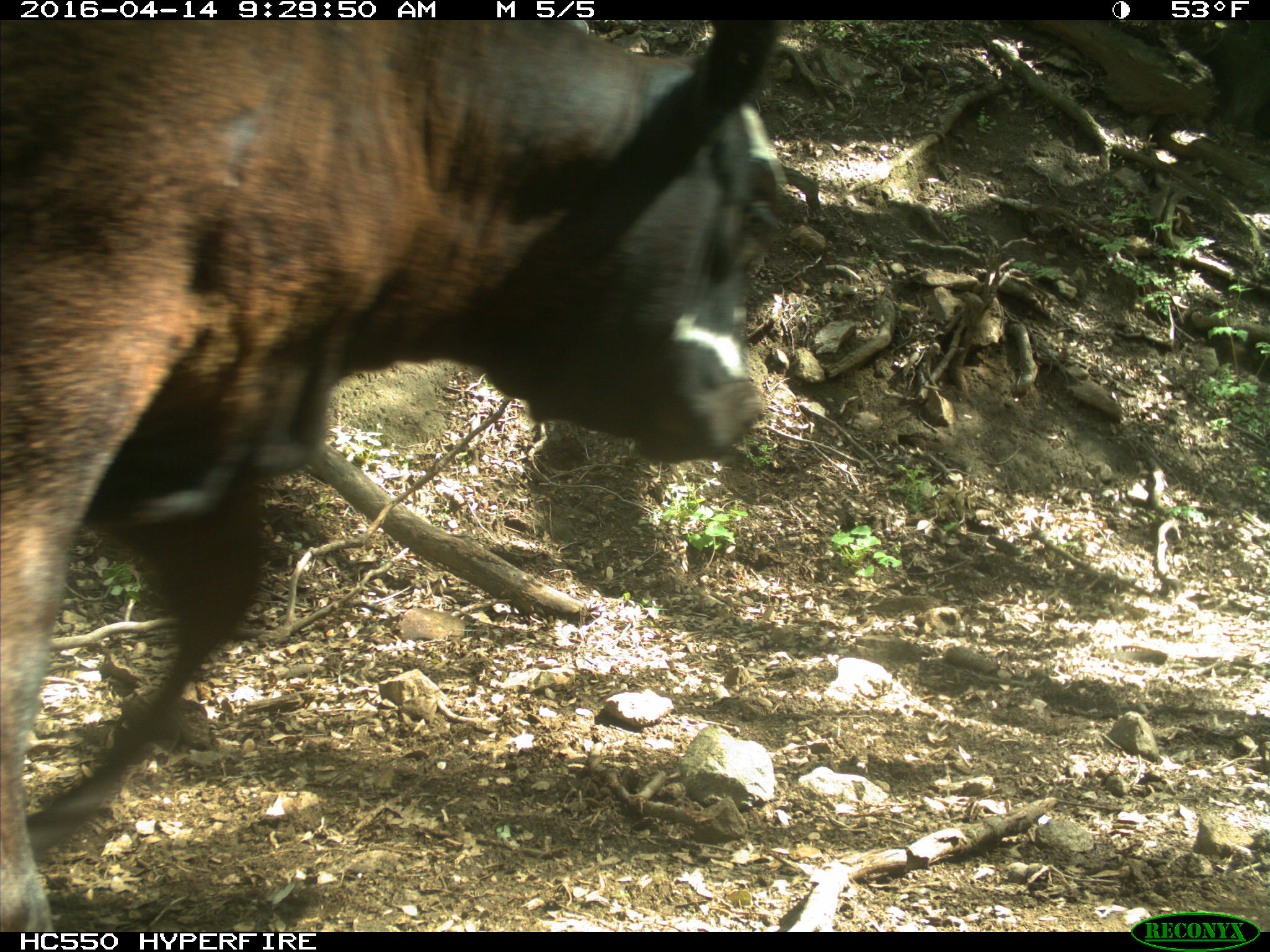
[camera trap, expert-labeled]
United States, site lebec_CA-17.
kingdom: Animalia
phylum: Chordata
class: Mammalia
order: Artiodactyla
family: Bovidae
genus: Bos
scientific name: Bos taurus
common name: domestic cow